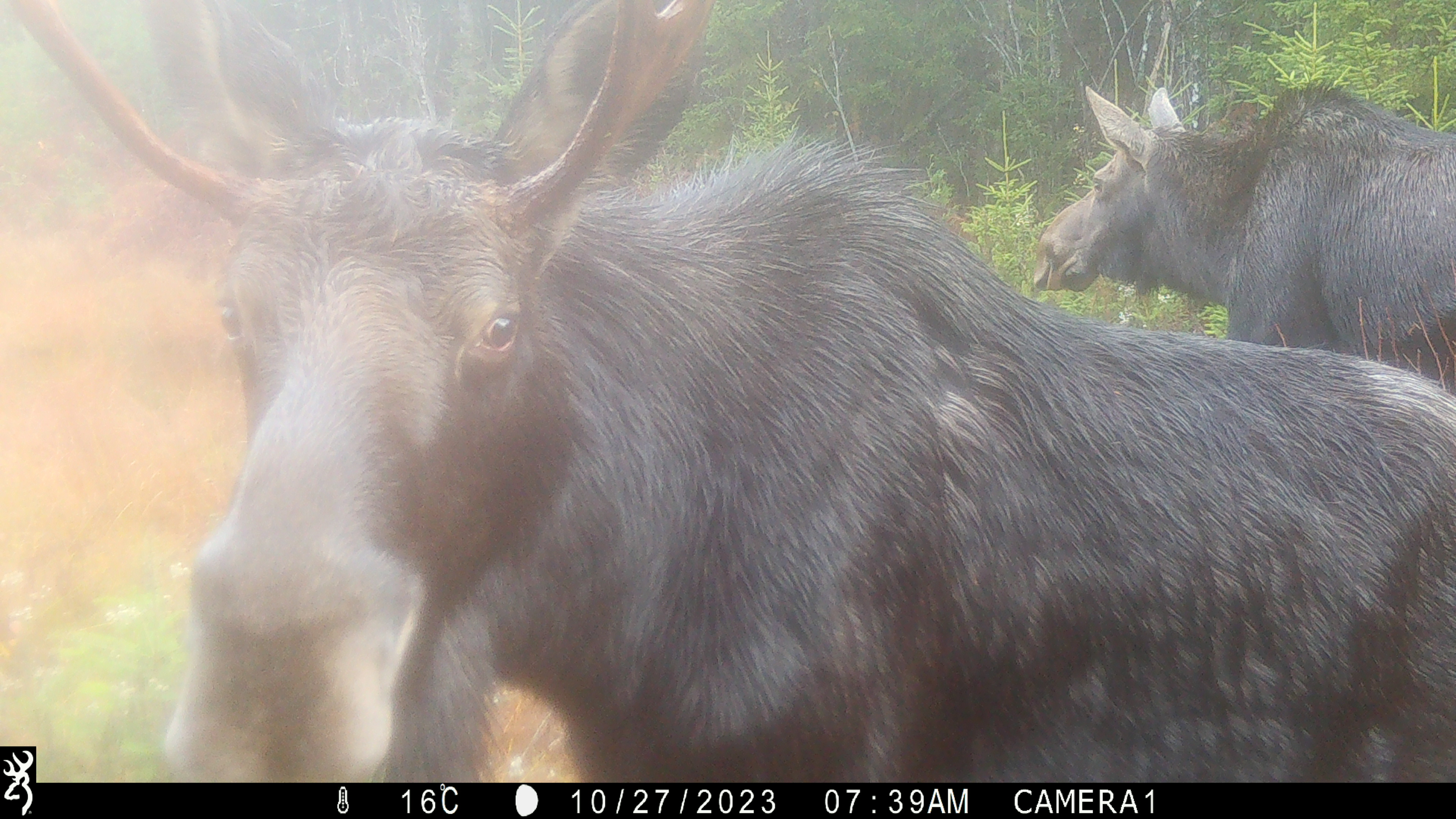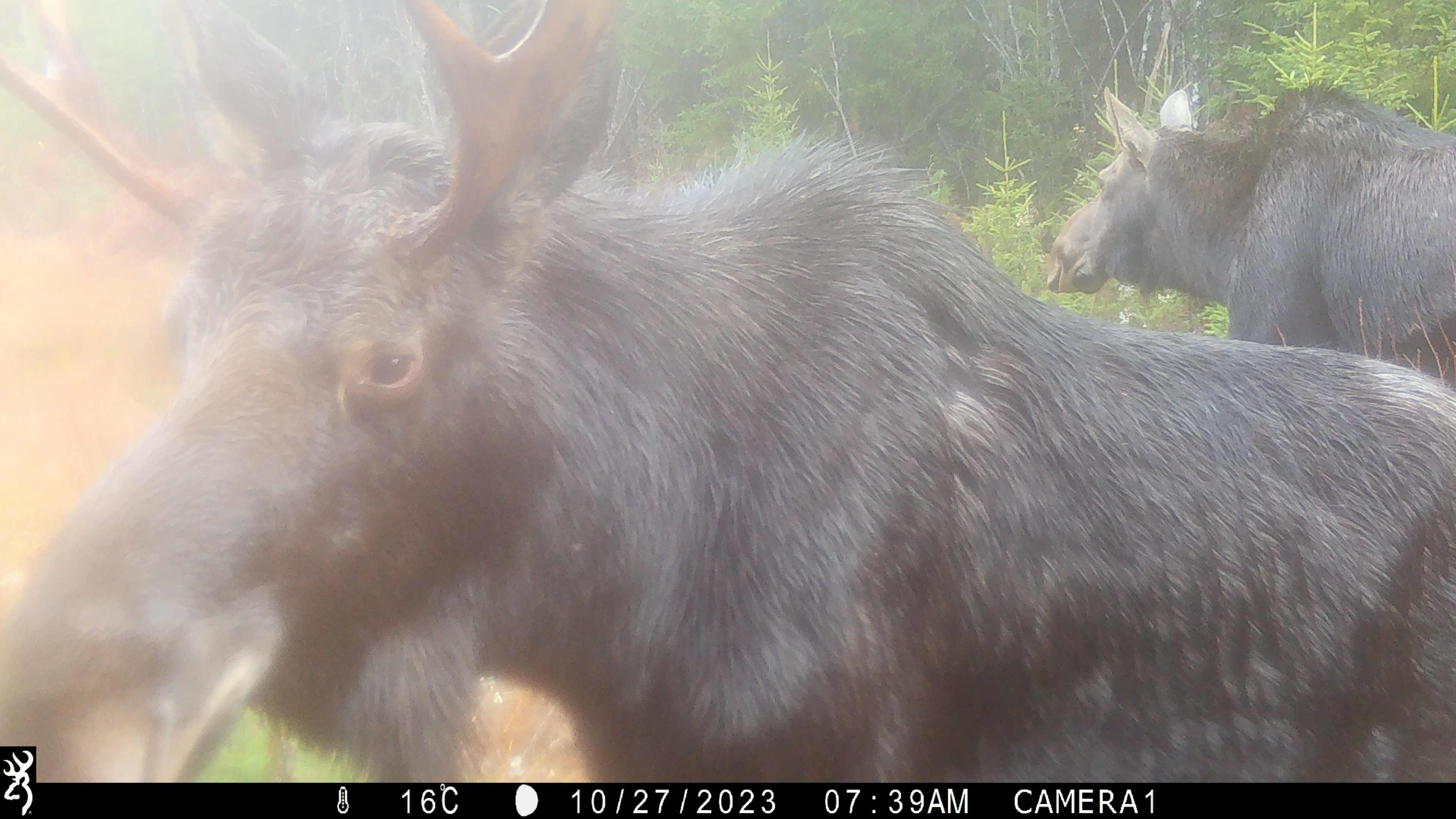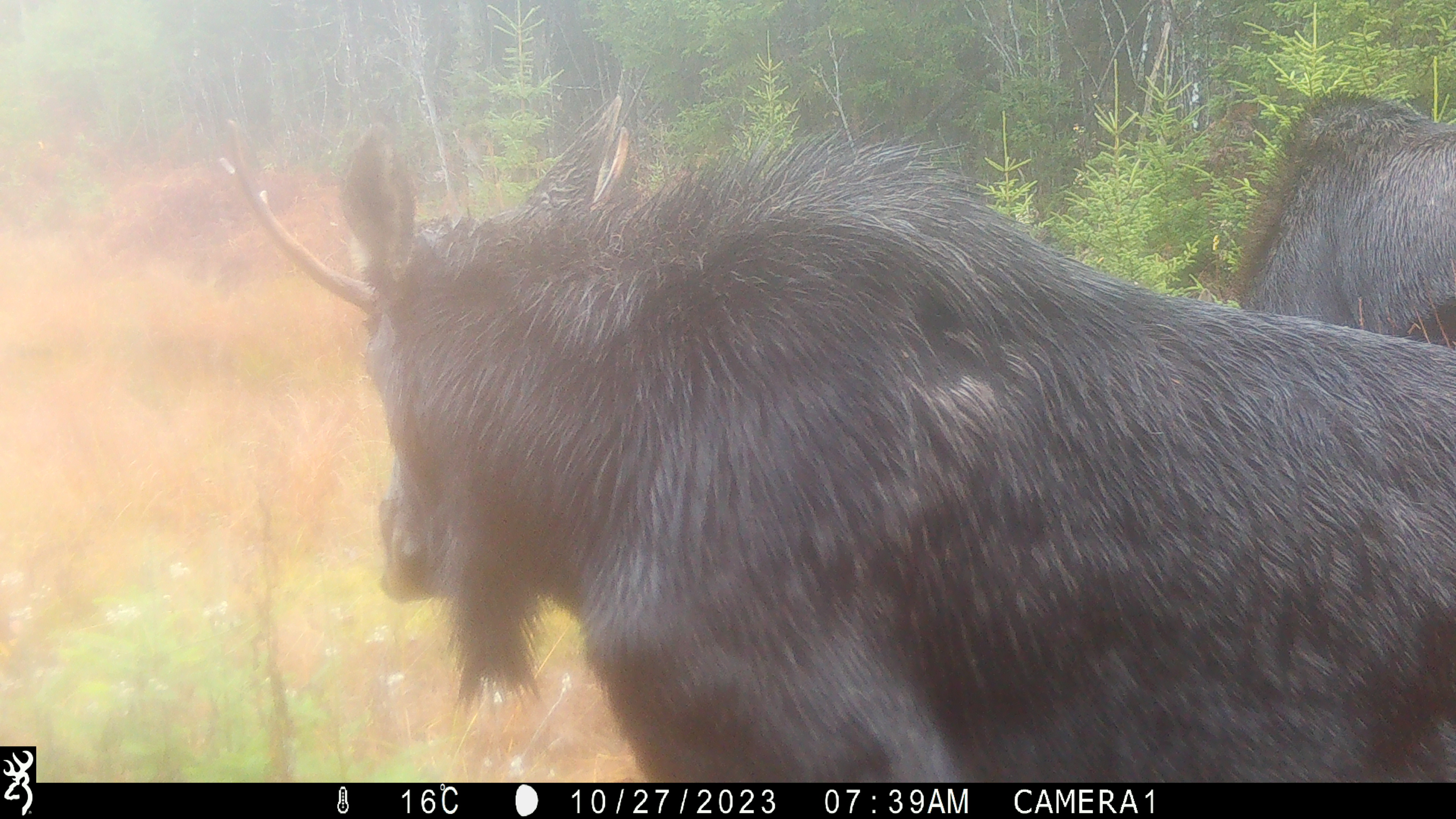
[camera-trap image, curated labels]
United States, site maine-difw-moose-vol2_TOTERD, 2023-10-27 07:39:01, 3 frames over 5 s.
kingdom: Animalia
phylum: Chordata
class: Mammalia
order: Artiodactyla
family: Cervidae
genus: Alces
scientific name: Alces alces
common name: moose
Moose (Alces alces).